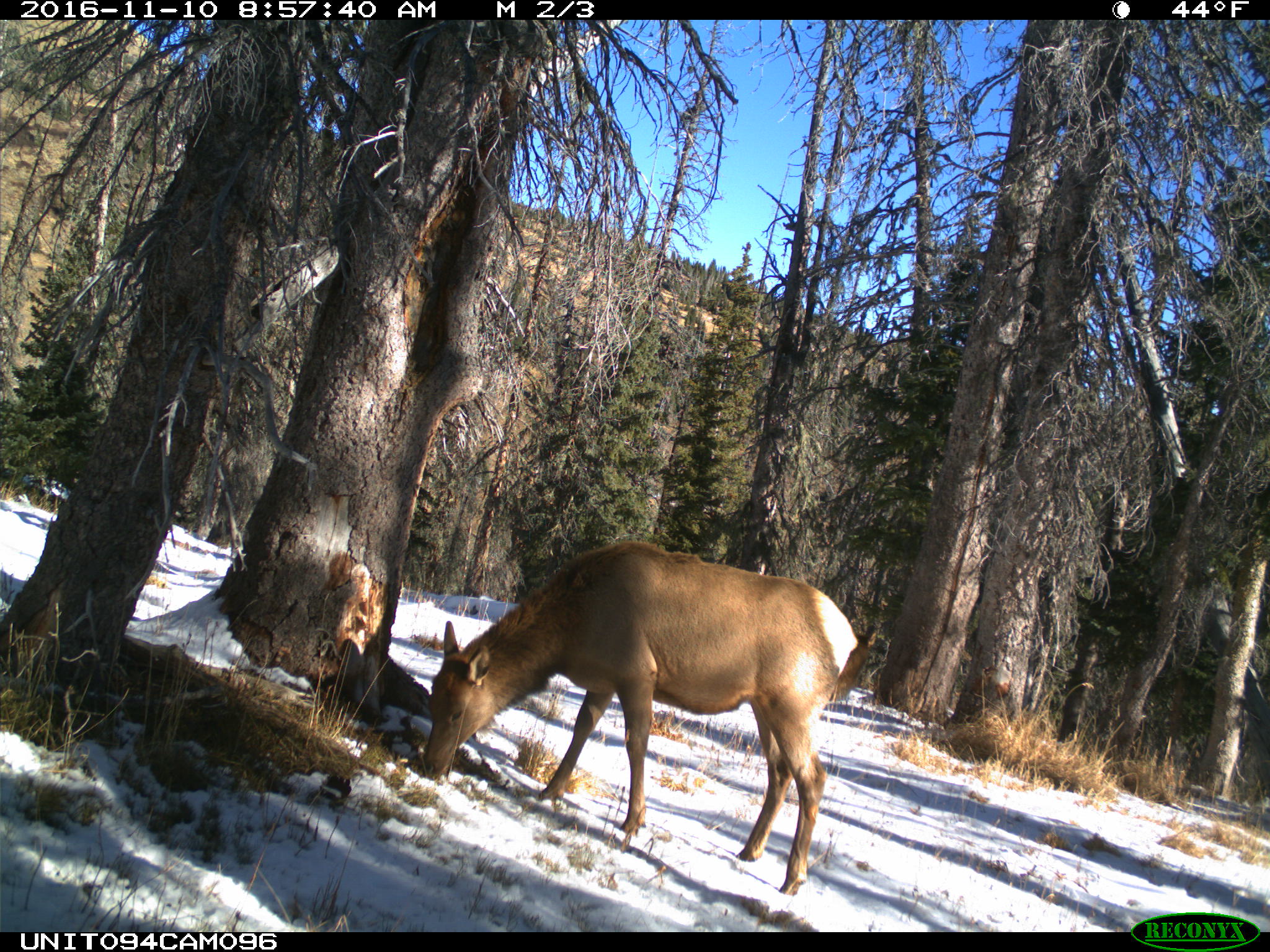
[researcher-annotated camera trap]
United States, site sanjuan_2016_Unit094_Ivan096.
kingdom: Animalia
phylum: Chordata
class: Mammalia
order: Artiodactyla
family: Cervidae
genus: Cervus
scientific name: Cervus elaphus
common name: red deer